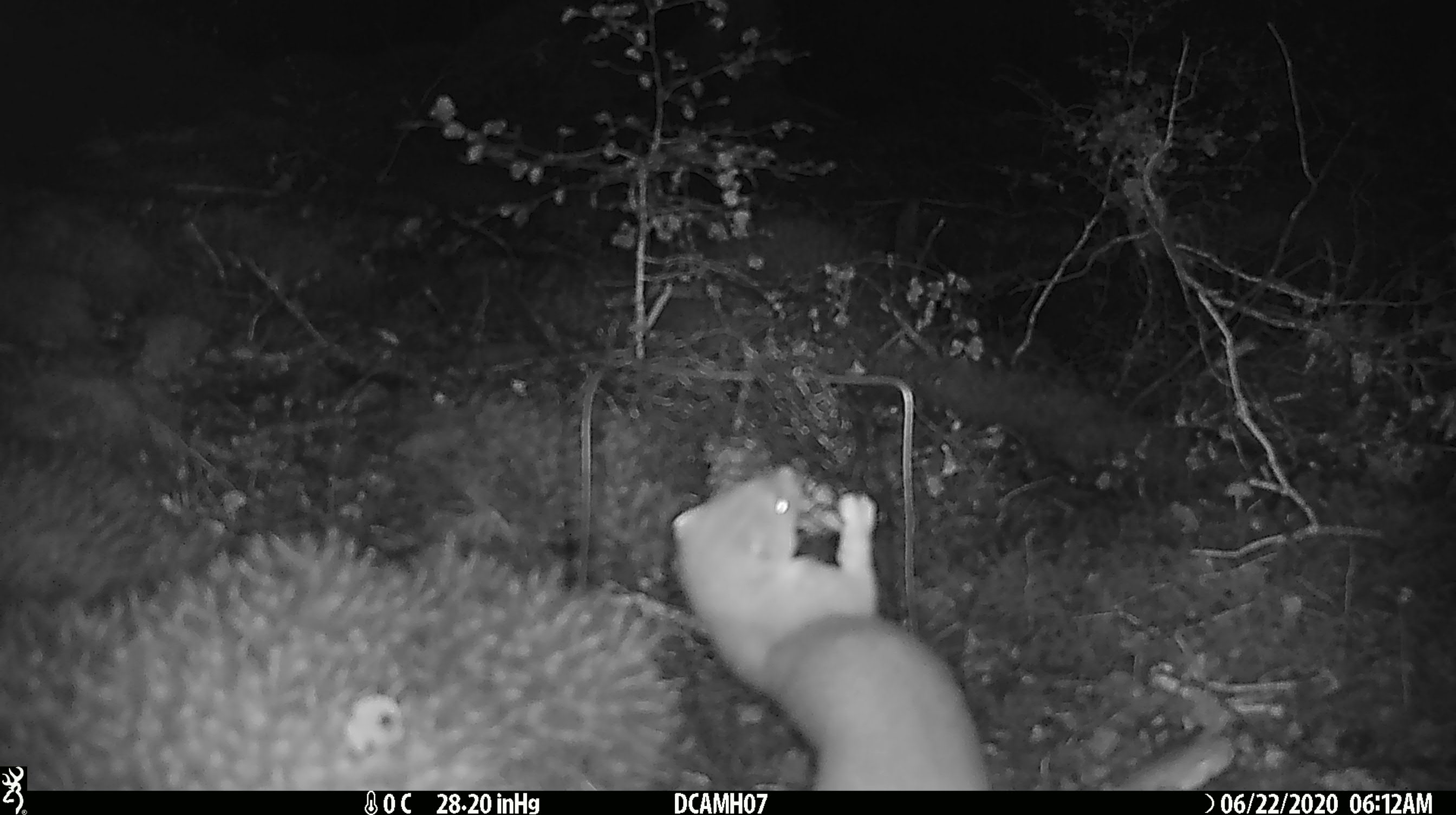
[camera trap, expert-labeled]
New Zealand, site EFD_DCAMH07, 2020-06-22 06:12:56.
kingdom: Animalia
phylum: Chordata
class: Mammalia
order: Carnivora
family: Mustelidae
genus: Mustela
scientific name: Mustela erminea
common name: stoat